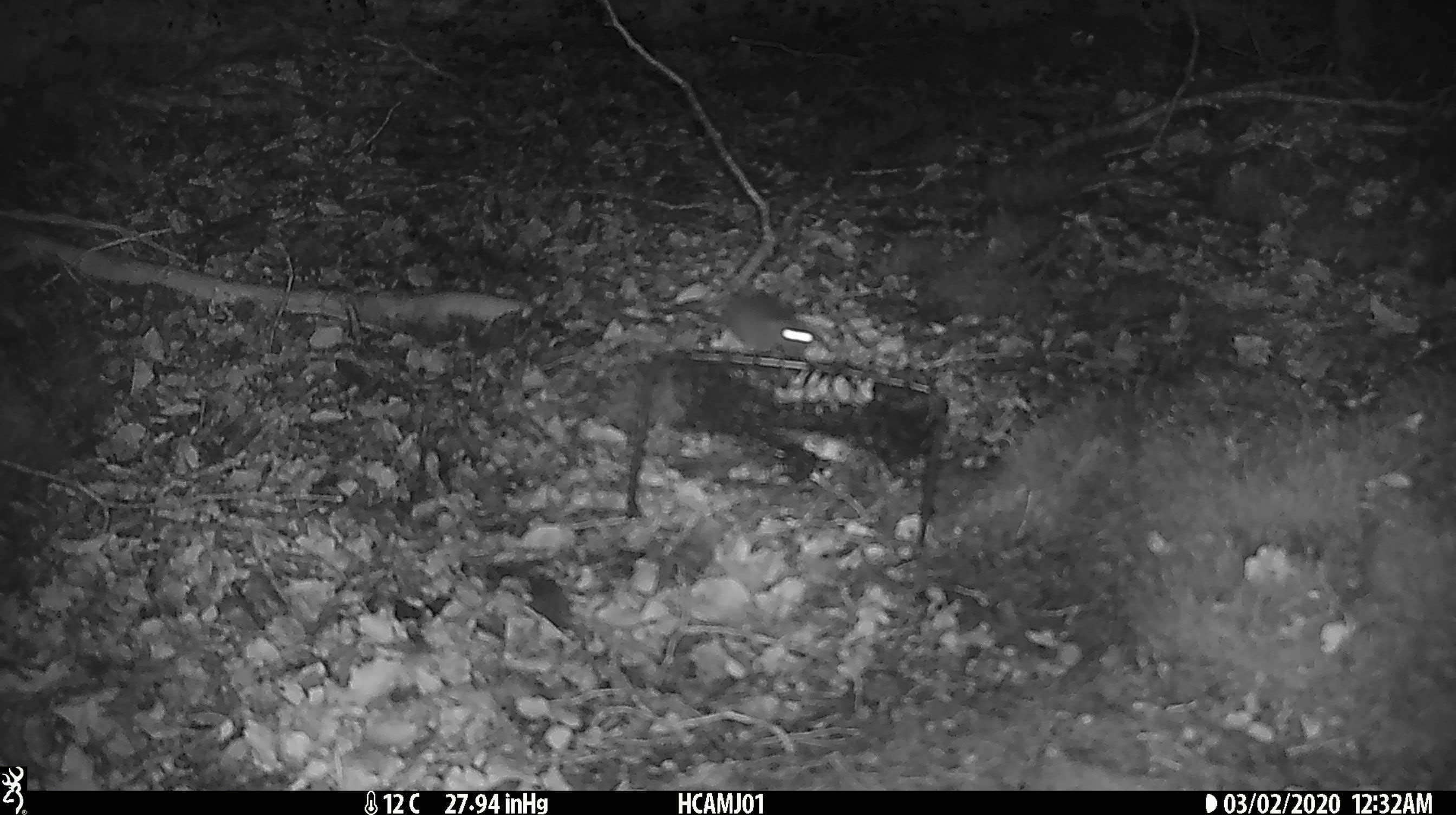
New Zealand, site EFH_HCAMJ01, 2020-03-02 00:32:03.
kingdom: Animalia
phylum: Chordata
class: Mammalia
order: Rodentia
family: Muridae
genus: Mus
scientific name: Mus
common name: mouse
Mouse (Mus).